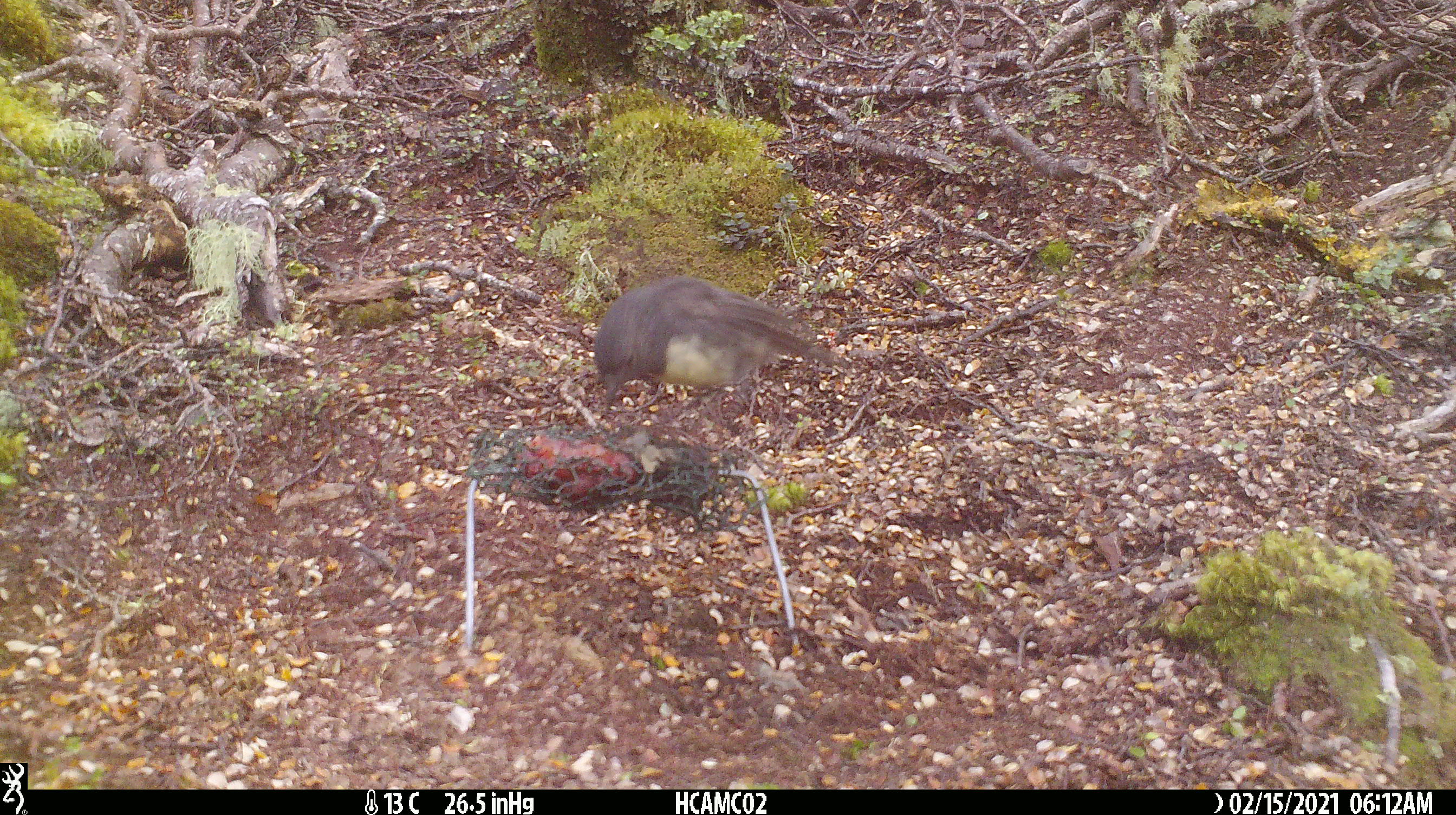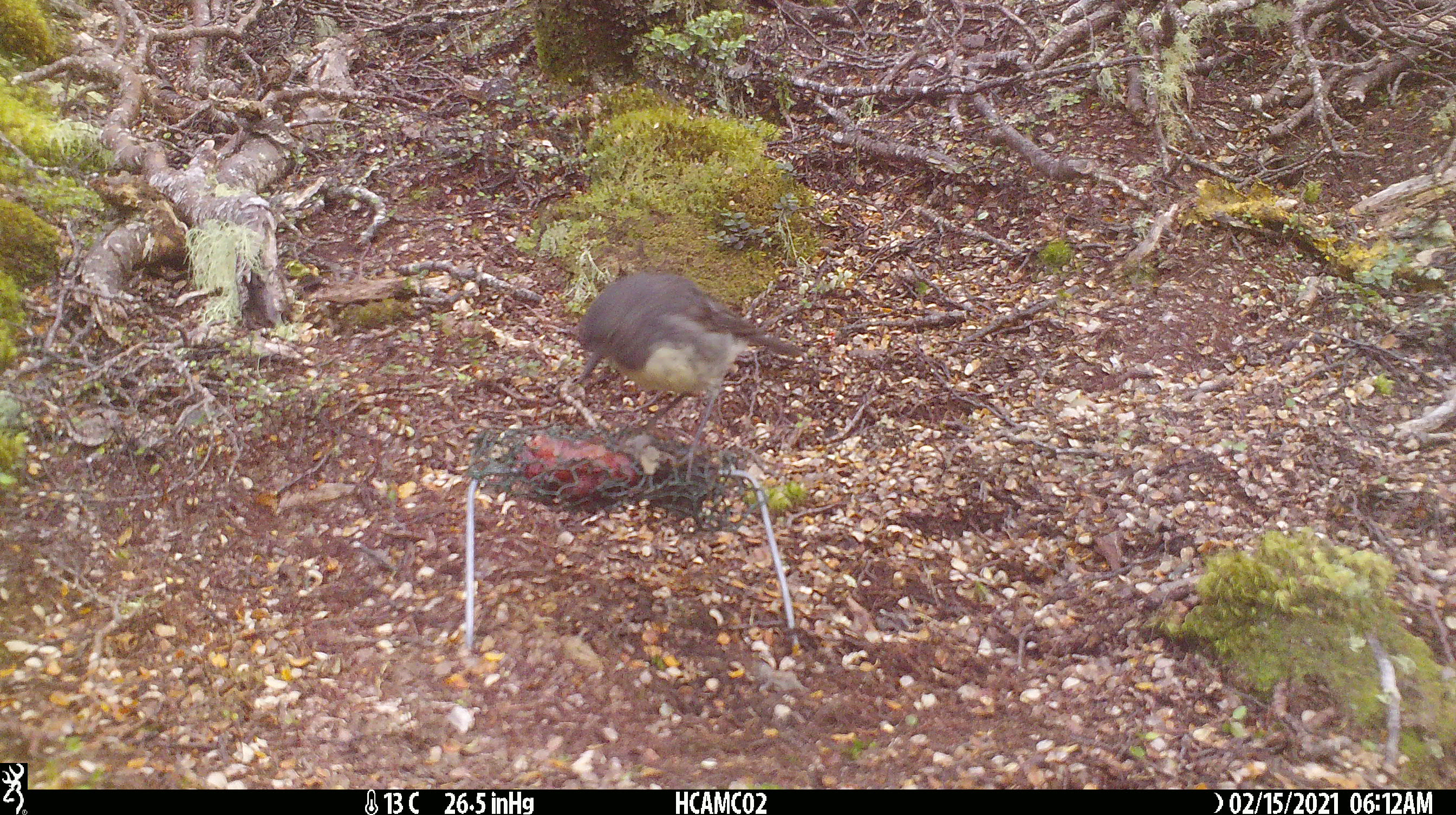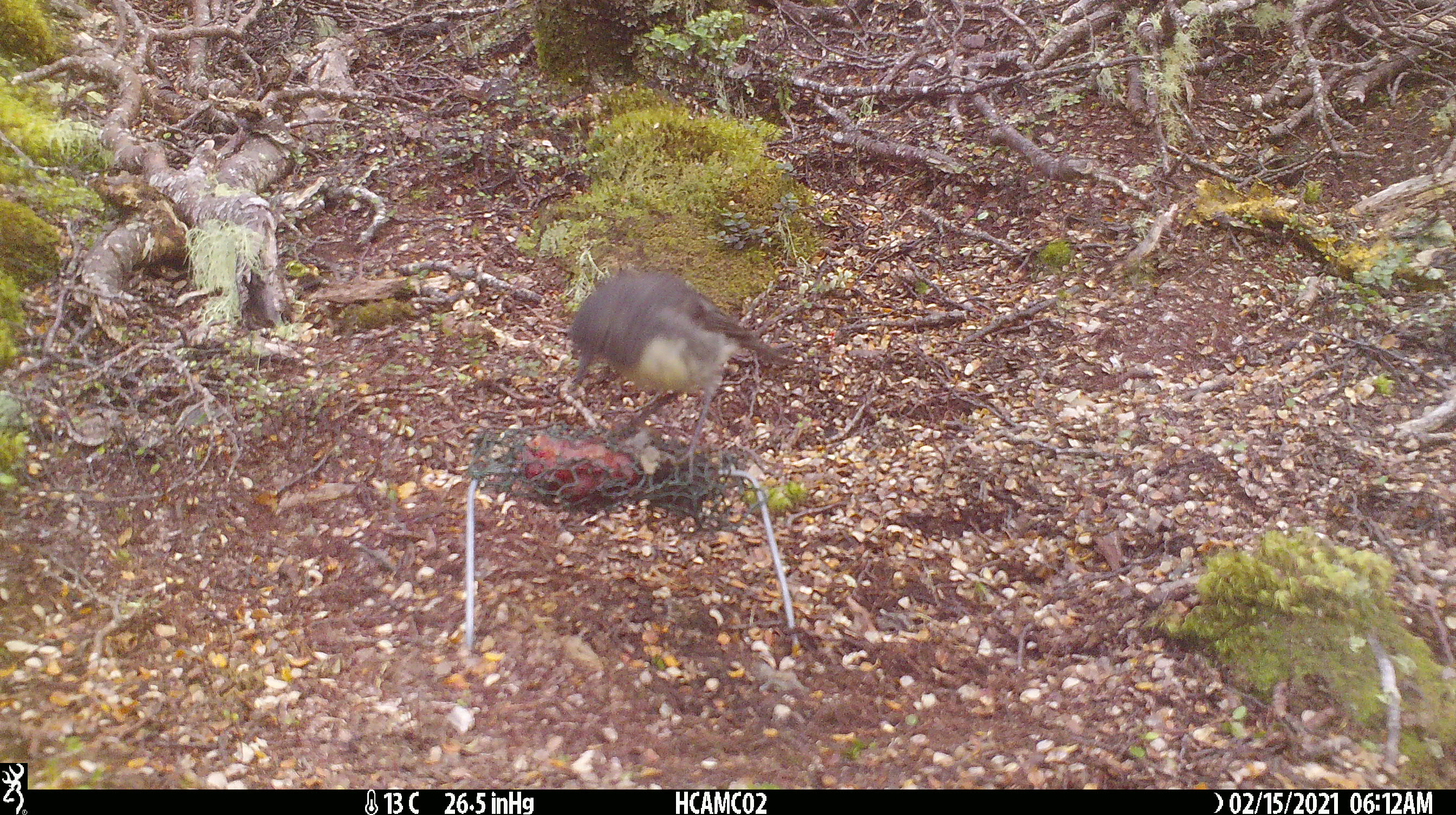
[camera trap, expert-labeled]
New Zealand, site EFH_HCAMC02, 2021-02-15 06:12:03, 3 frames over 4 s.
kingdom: Animalia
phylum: Chordata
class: Aves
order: Passeriformes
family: Petroicidae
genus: Petroica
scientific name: Petroica australis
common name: new zealand robin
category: robin